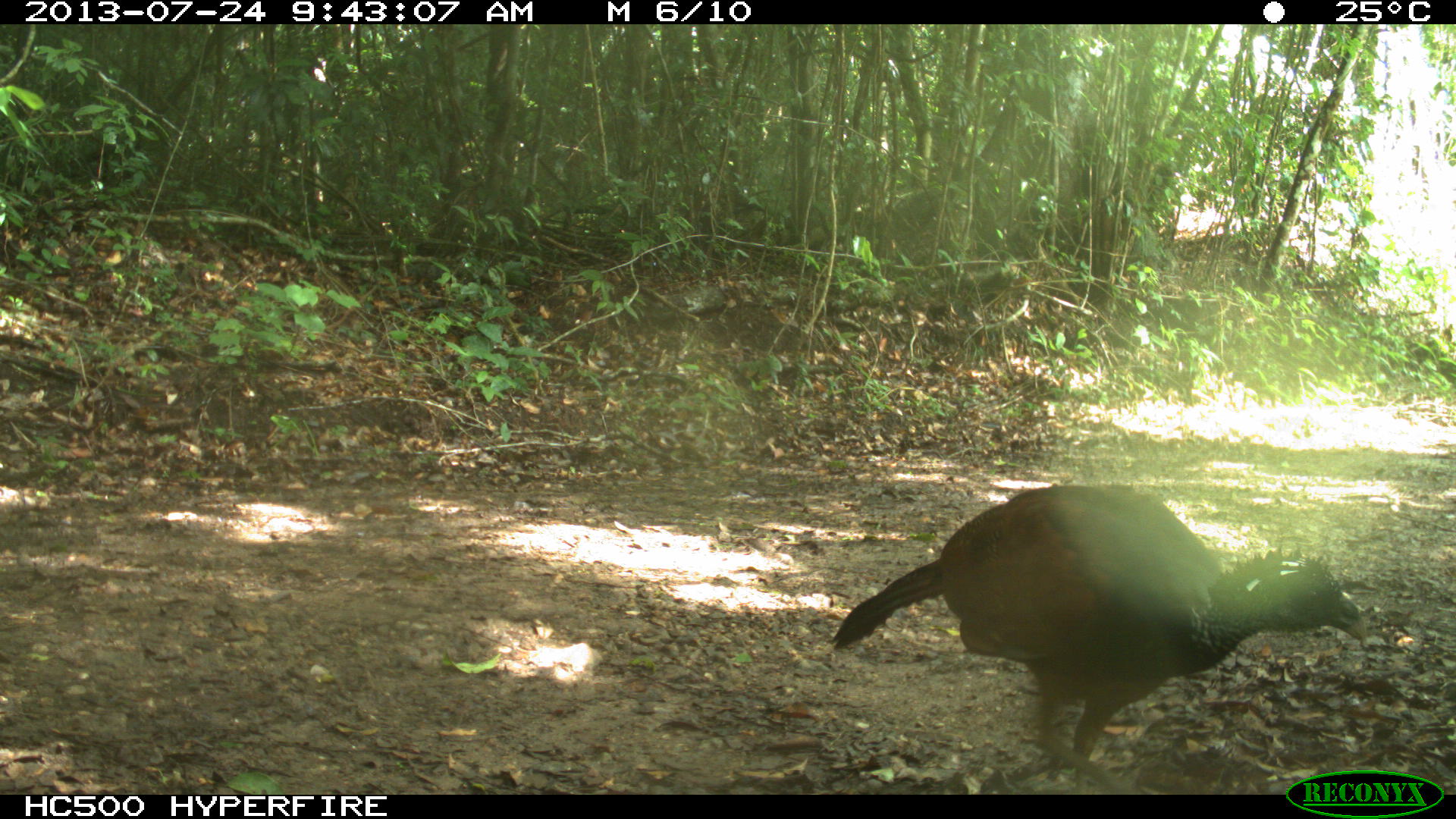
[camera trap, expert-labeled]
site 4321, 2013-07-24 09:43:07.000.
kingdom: Animalia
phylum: Chordata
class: Aves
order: Galliformes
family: Cracidae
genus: Crax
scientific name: Crax rubra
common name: great curassow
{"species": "Crax rubra (great curassow)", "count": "1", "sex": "female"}